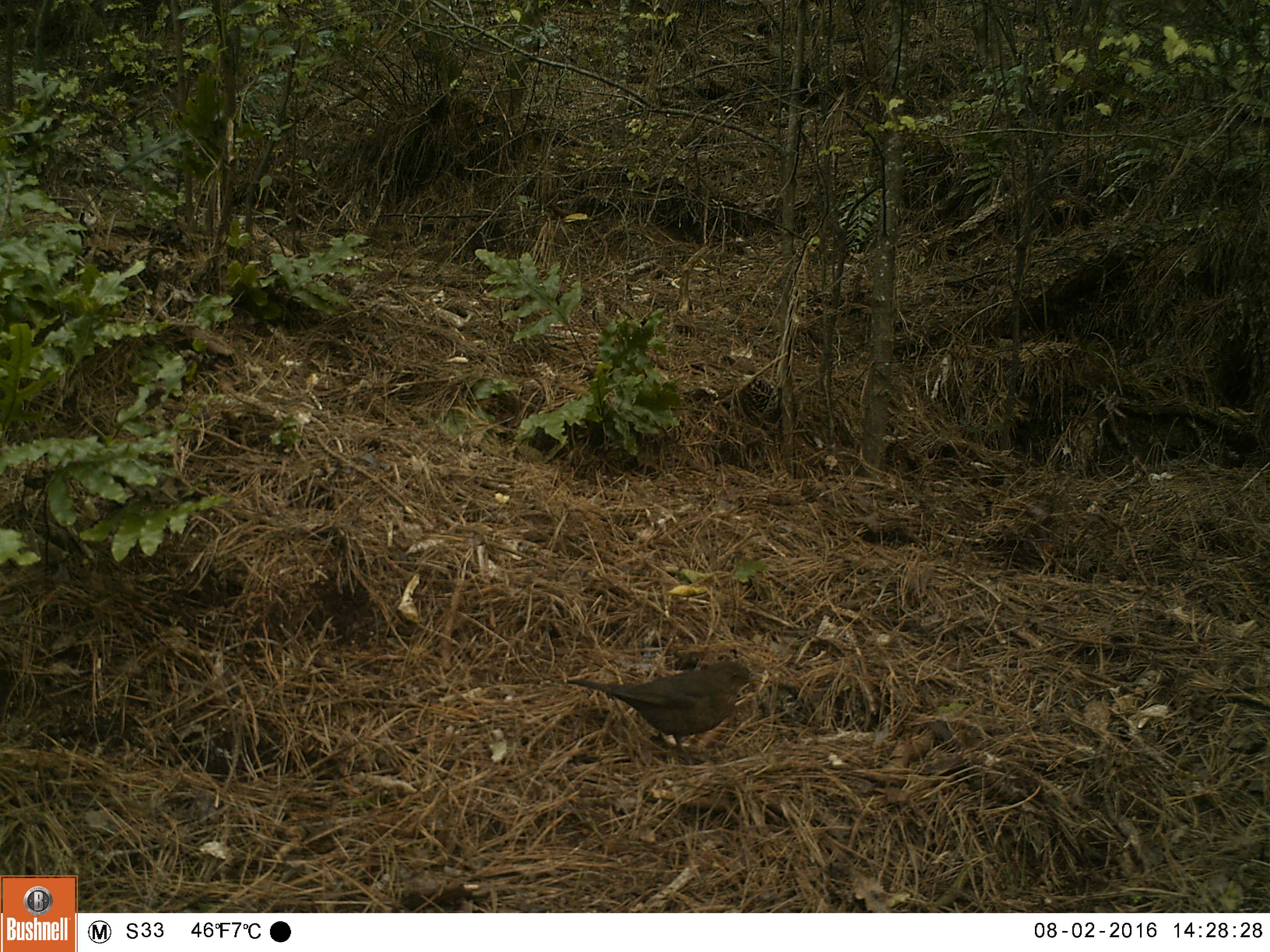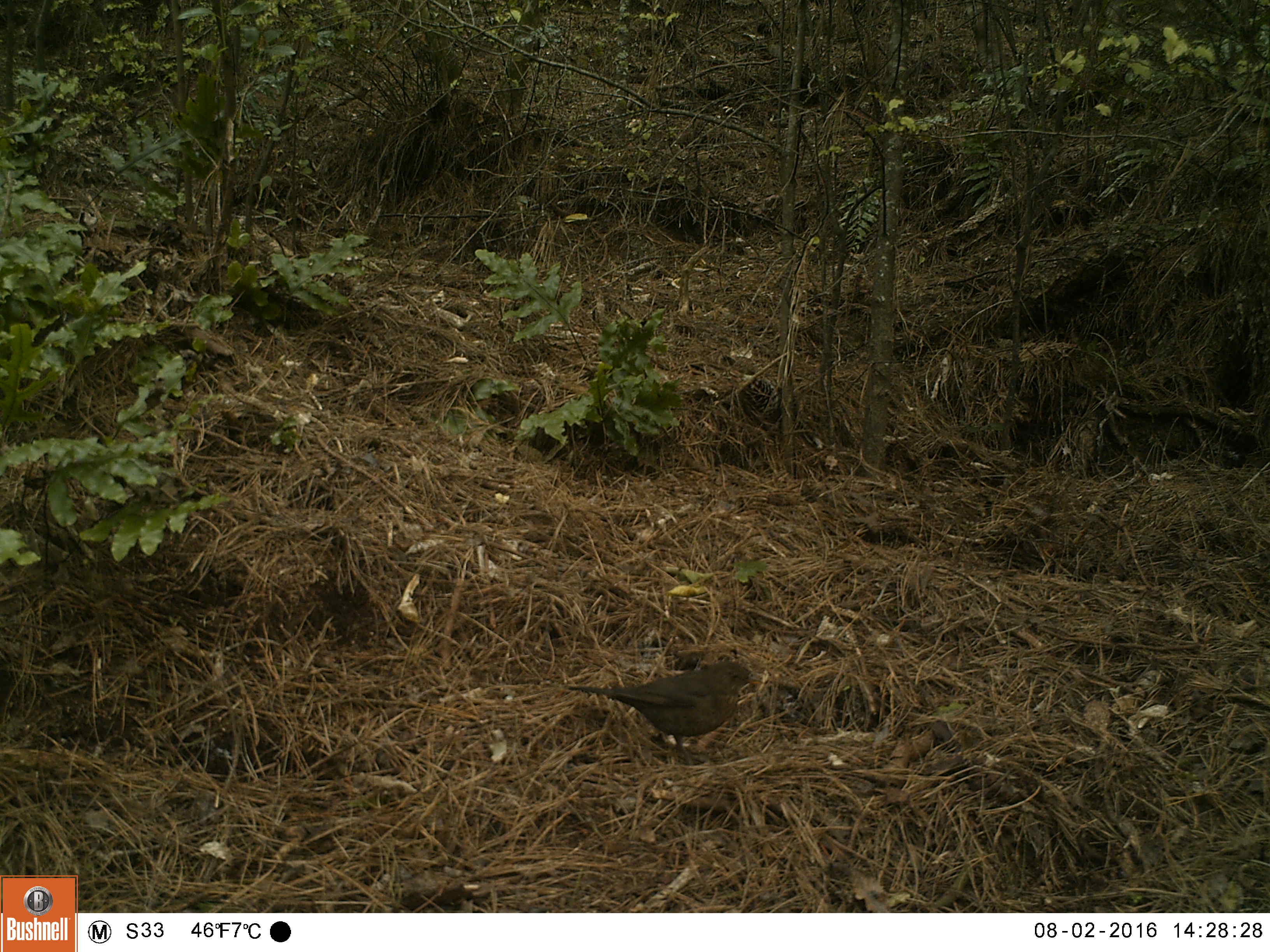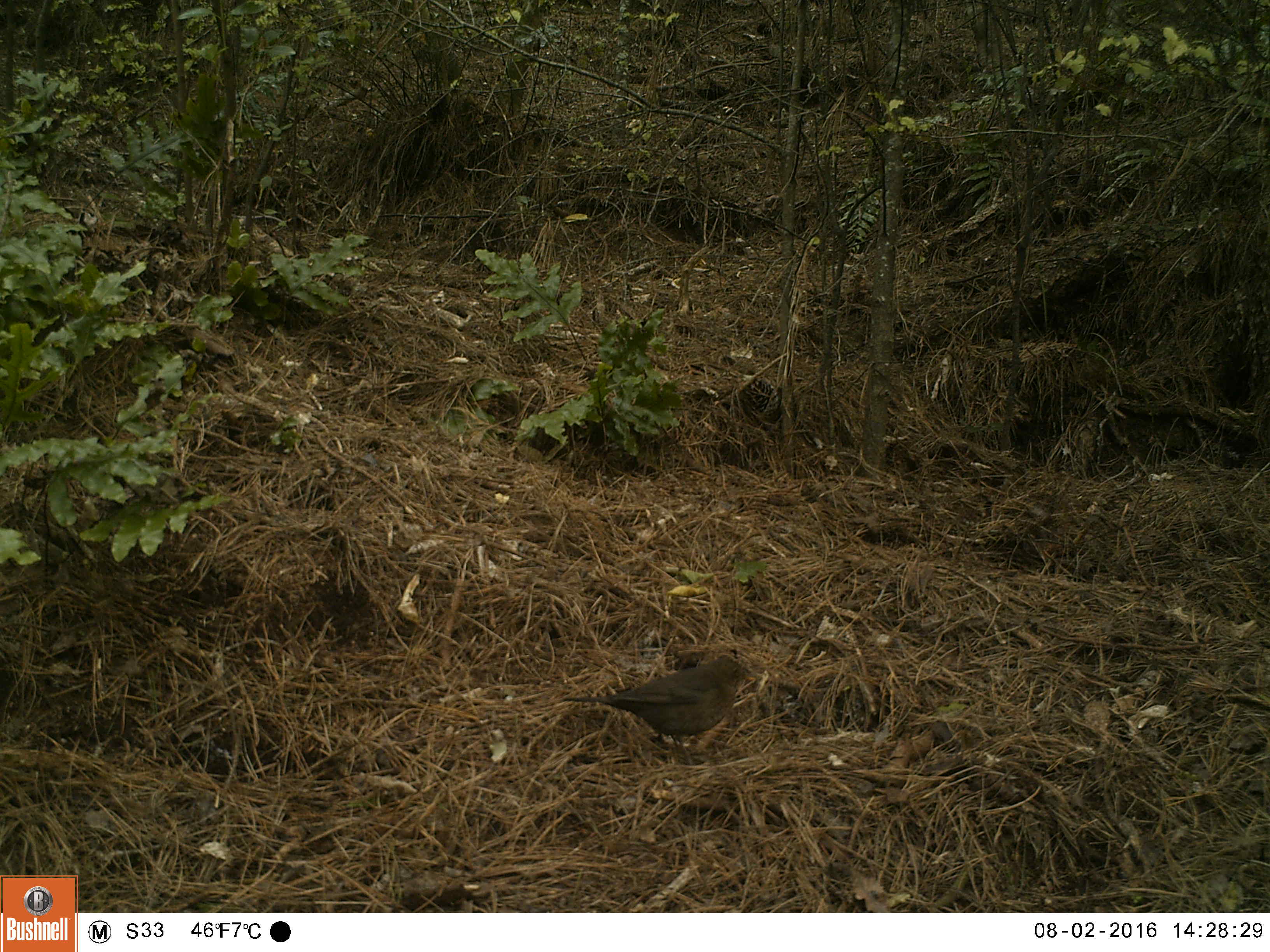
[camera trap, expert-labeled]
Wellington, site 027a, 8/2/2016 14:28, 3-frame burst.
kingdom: Animalia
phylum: Chordata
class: Aves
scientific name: Aves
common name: bird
Bird (Aves).